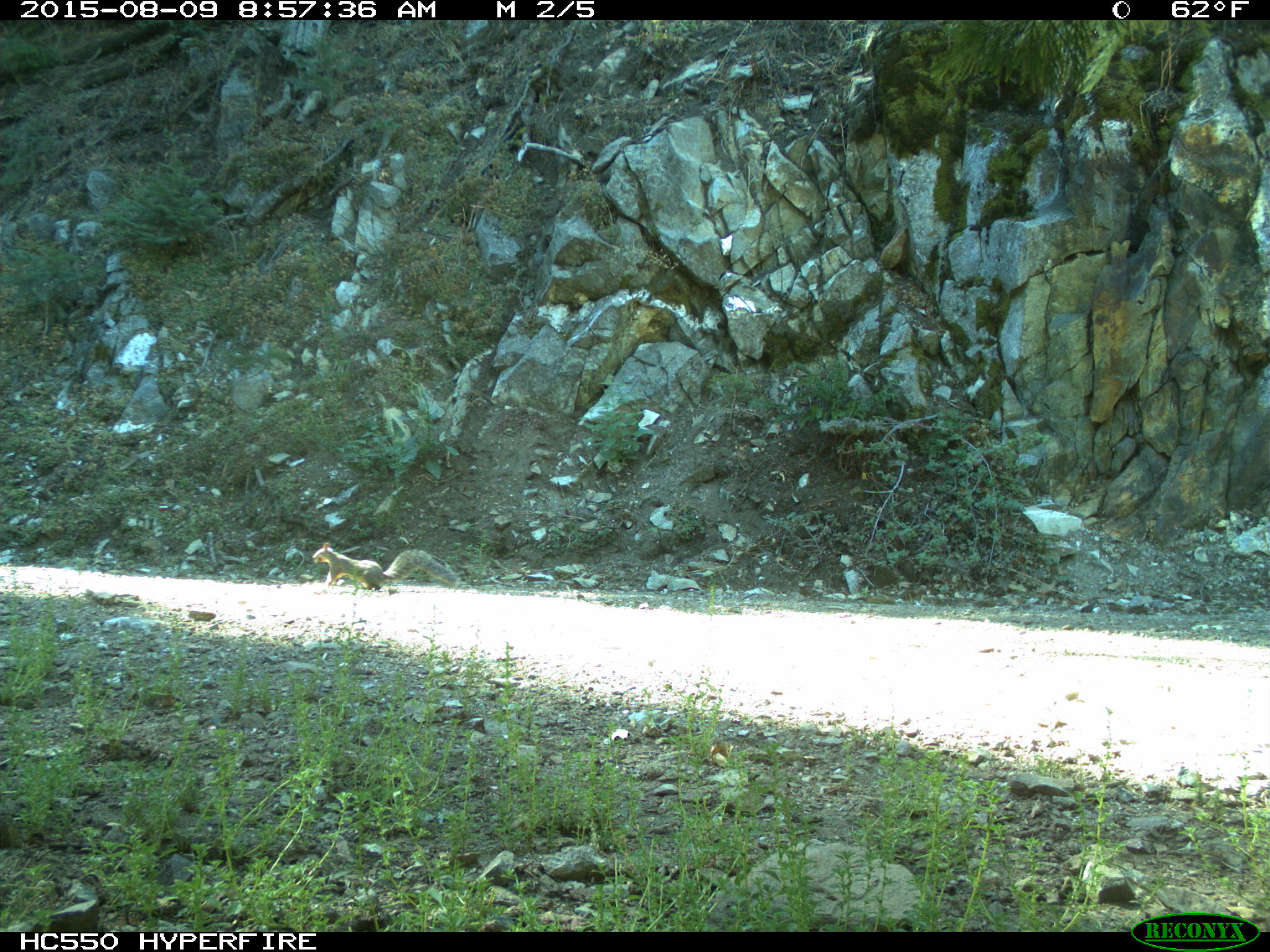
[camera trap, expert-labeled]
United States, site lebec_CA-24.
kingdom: Animalia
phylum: Chordata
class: Mammalia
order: Rodentia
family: Sciuridae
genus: Sciurus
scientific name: Sciurus carolinensis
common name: eastern gray squirrel